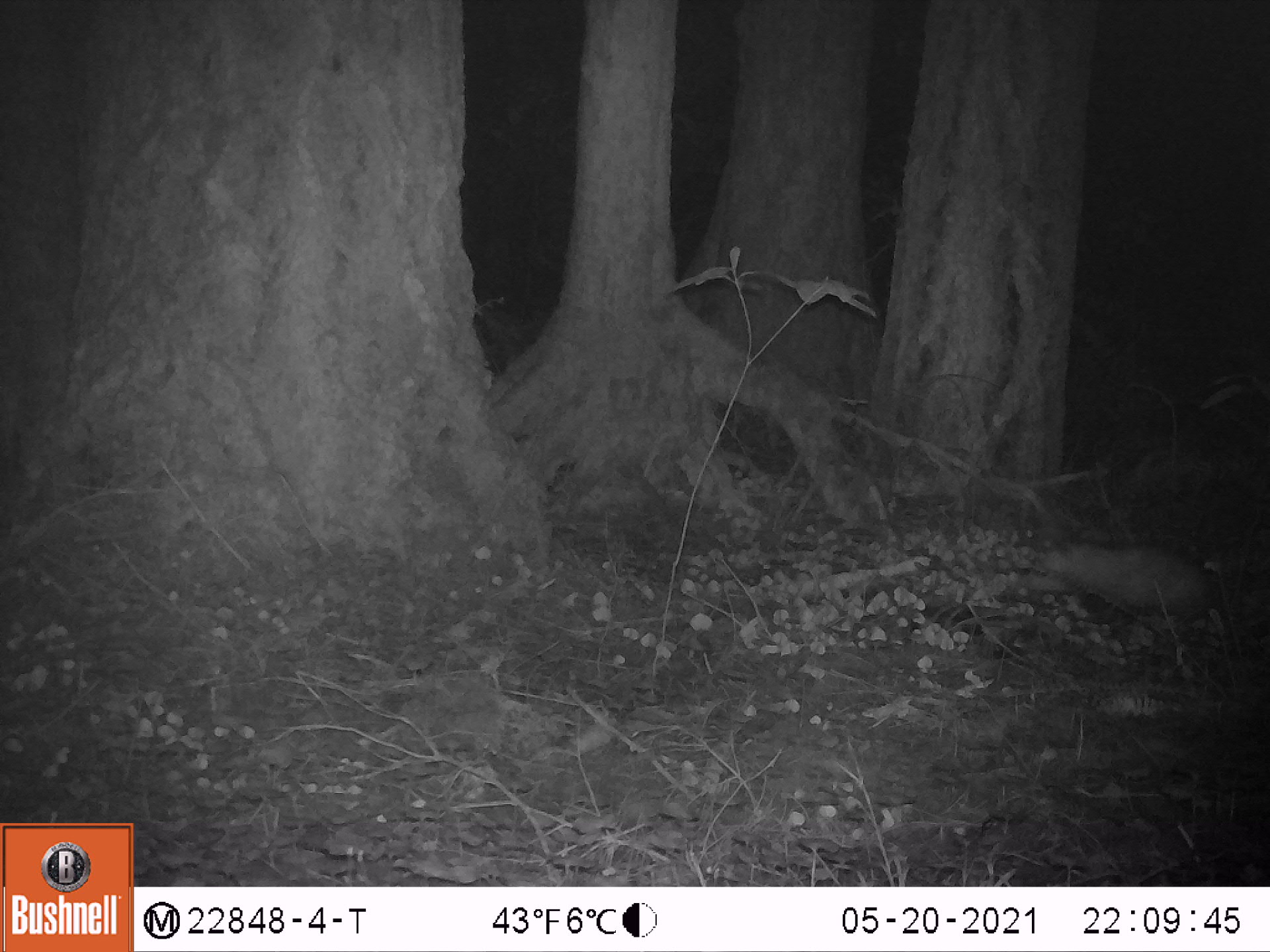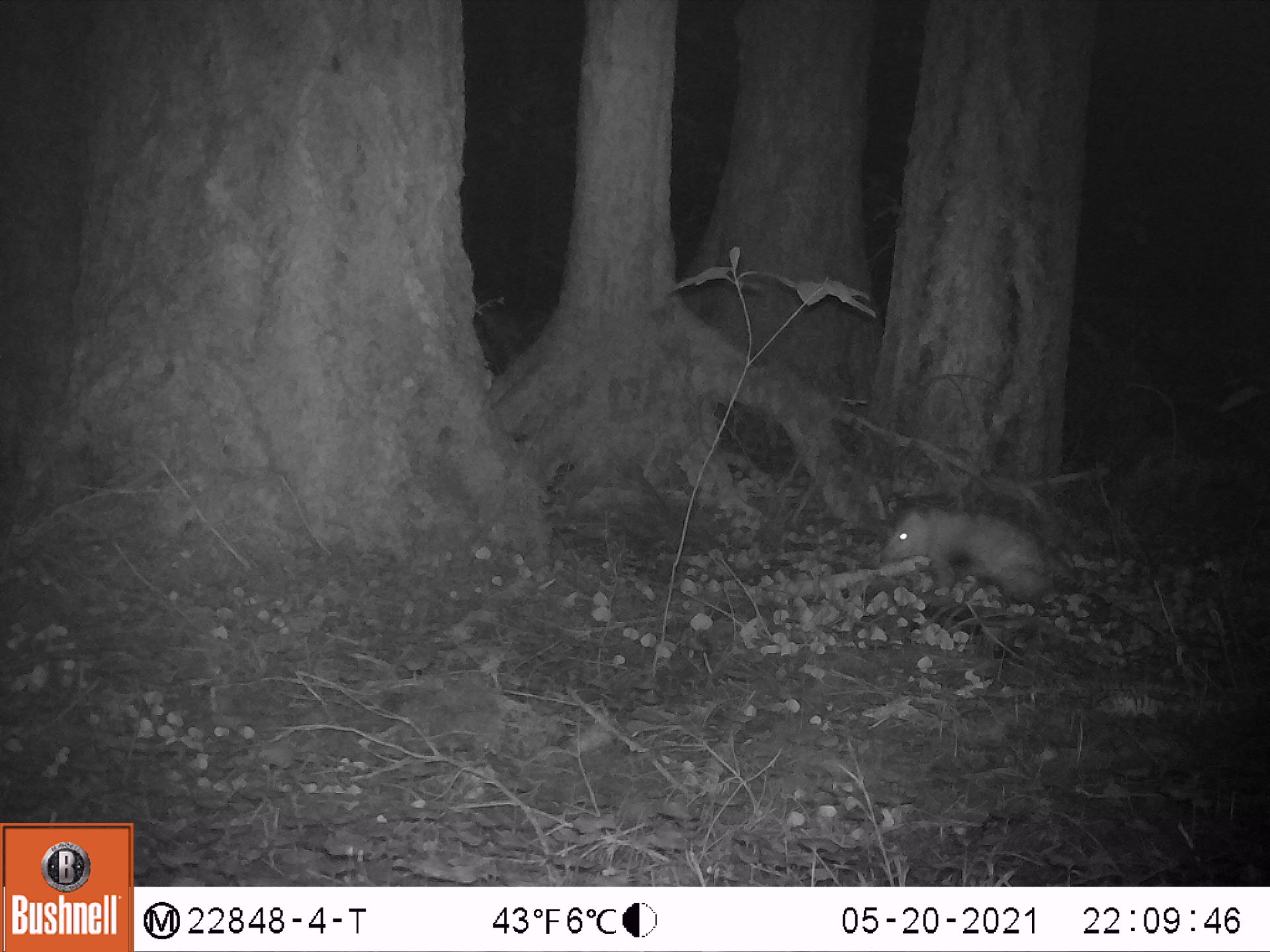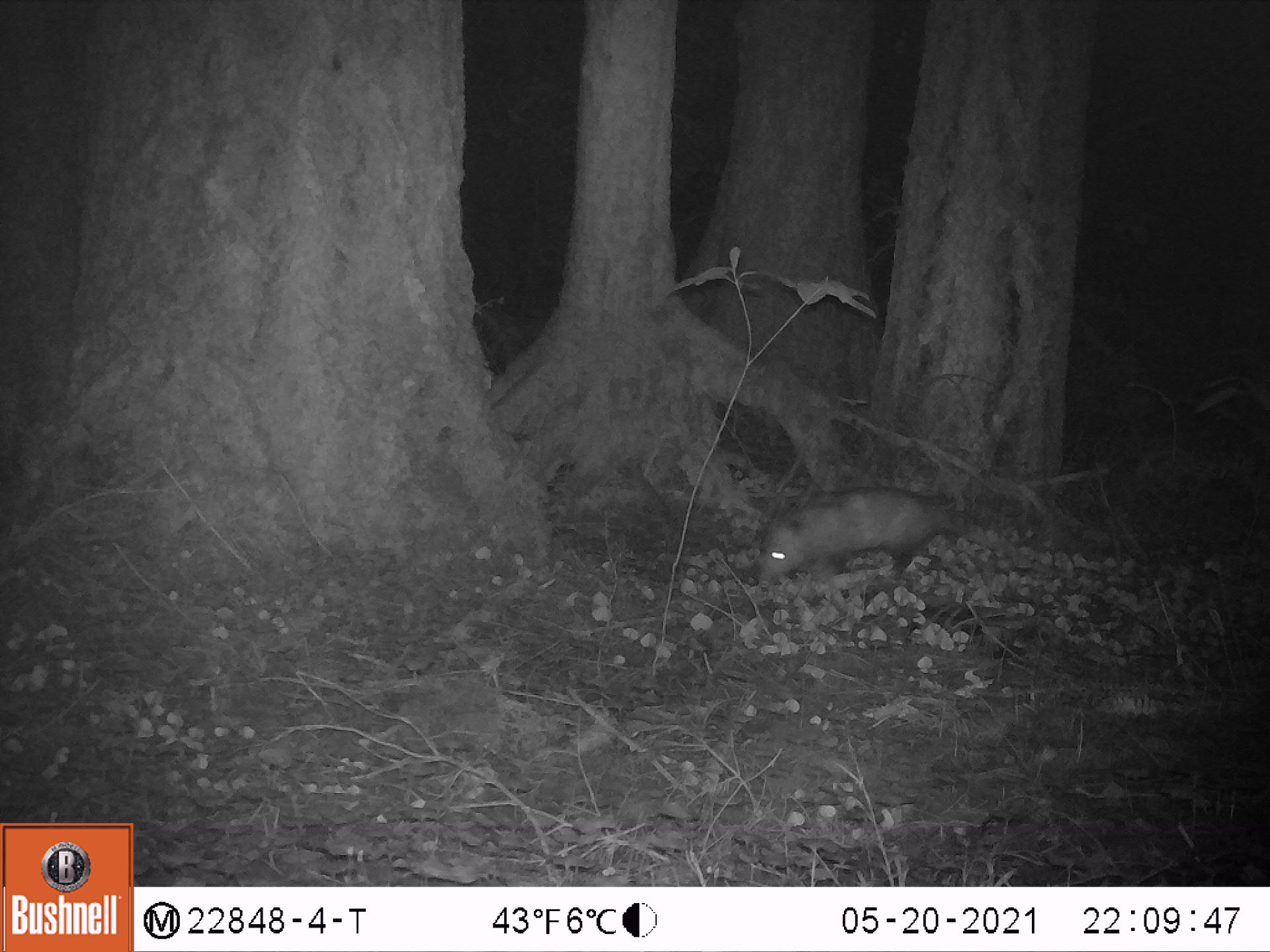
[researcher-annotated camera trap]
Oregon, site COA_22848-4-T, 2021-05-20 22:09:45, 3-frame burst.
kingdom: Animalia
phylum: Chordata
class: Mammalia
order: Didelphimorphia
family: Didelphidae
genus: Didelphis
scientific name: Didelphis virginiana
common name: virginia opossum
Virginia opossum (Didelphis virginiana).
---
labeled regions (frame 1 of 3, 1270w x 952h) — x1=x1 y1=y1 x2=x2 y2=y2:
virginia opossum: x1=1025 y1=529 x2=1251 y2=626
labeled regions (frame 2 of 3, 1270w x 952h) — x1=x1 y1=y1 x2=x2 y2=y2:
virginia opossum: x1=871 y1=498 x2=1132 y2=616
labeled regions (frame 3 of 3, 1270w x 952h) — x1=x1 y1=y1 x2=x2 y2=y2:
virginia opossum: x1=745 y1=475 x2=1047 y2=604